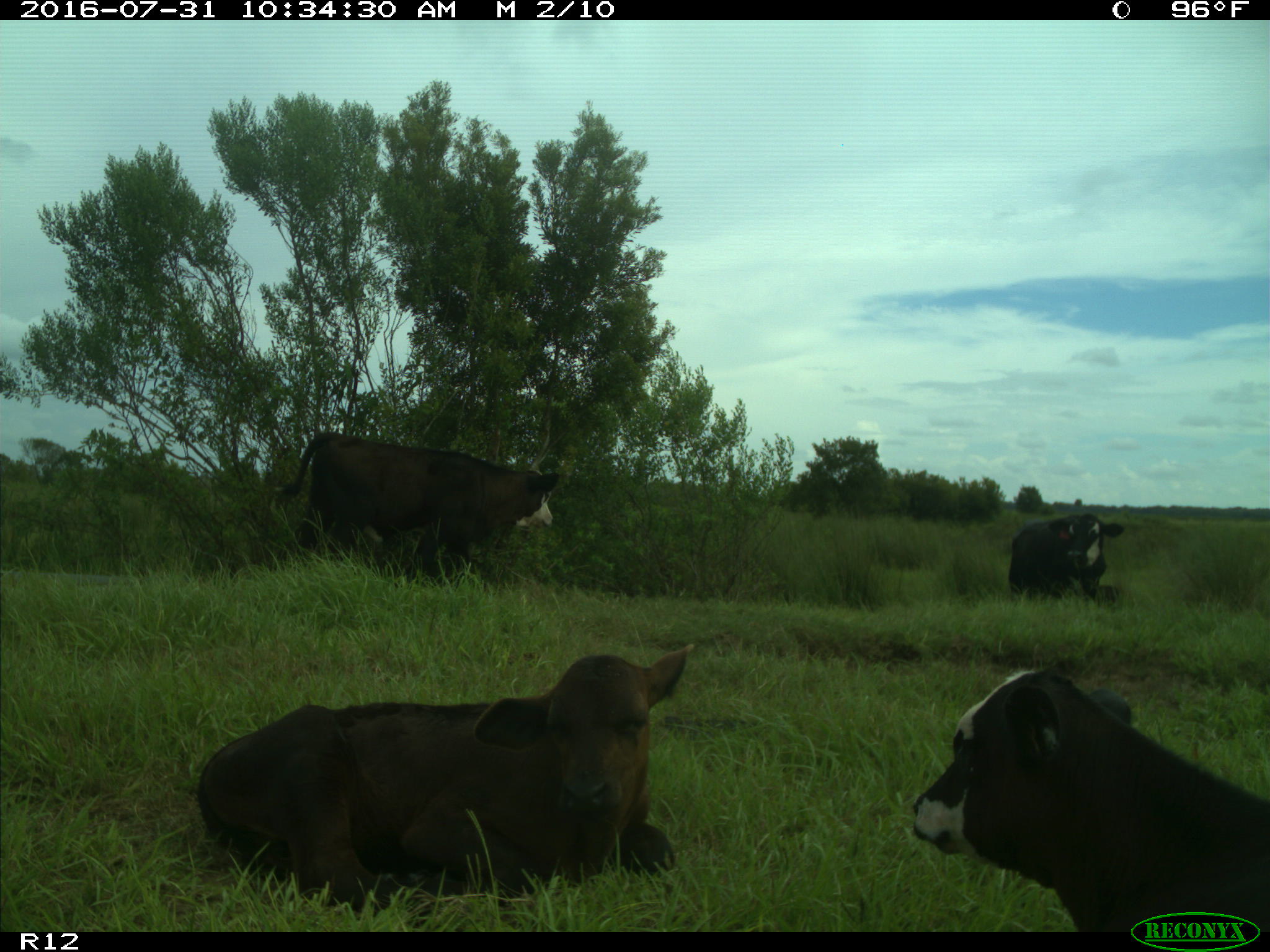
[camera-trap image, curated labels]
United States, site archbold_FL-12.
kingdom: Animalia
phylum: Chordata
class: Mammalia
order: Artiodactyla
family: Bovidae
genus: Bos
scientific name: Bos taurus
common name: domestic cow